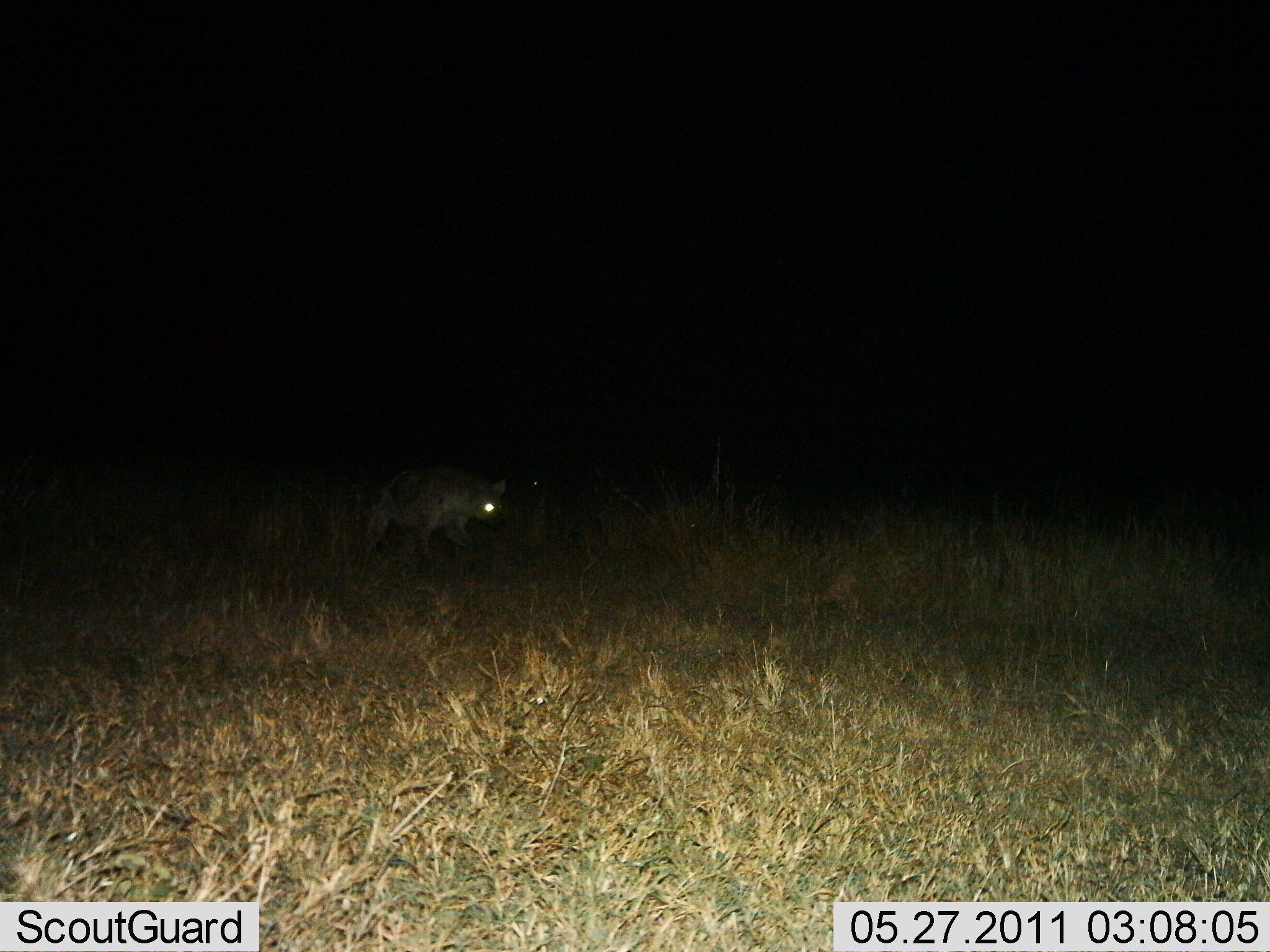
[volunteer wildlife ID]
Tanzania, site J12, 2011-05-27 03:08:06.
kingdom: Animalia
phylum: Chordata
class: Mammalia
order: Carnivora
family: Hyaenidae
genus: Crocuta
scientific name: Crocuta crocuta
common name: spotted hyena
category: hyenaspotted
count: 1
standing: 18%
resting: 0%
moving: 82%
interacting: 0%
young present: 0%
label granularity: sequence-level